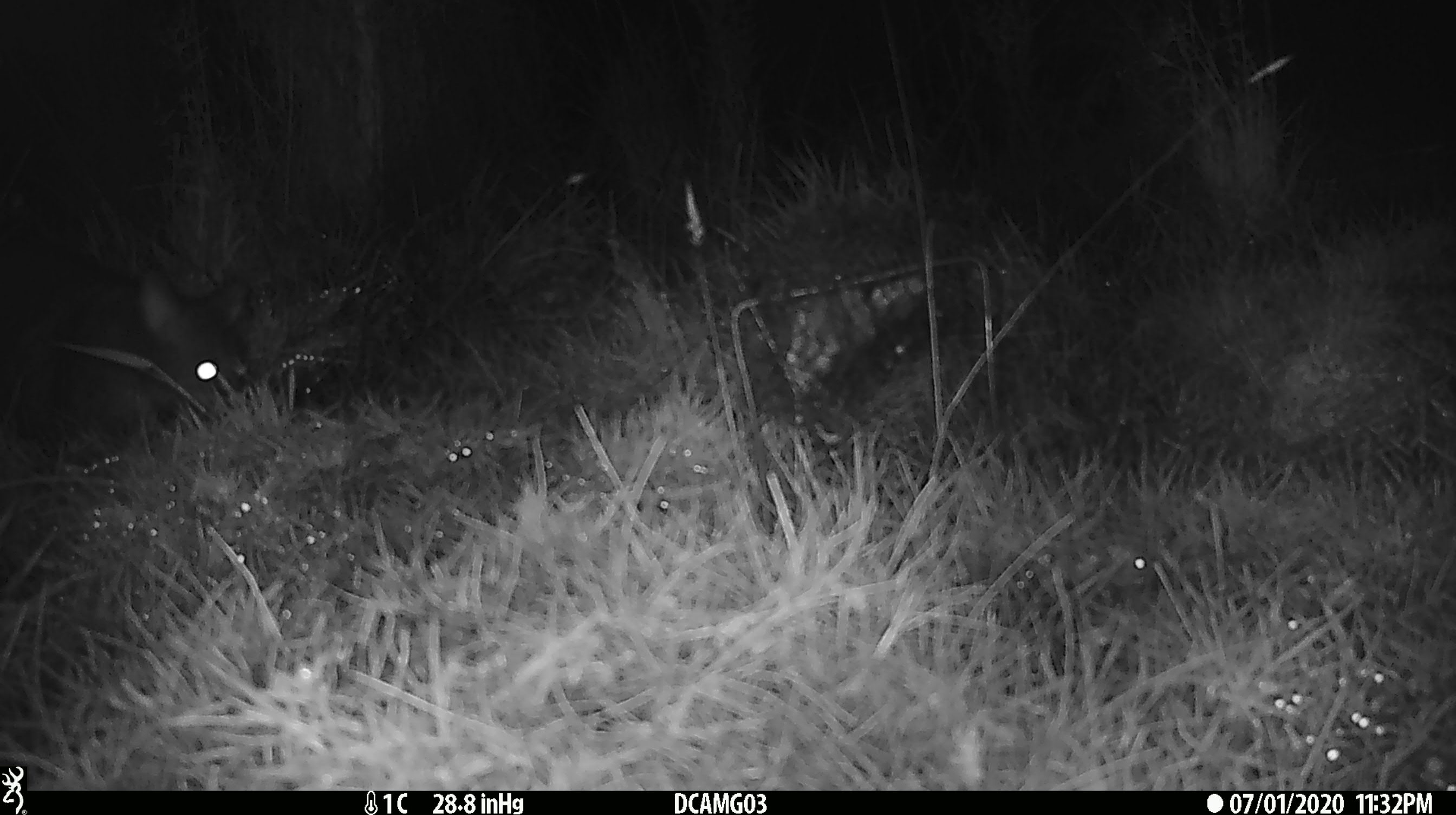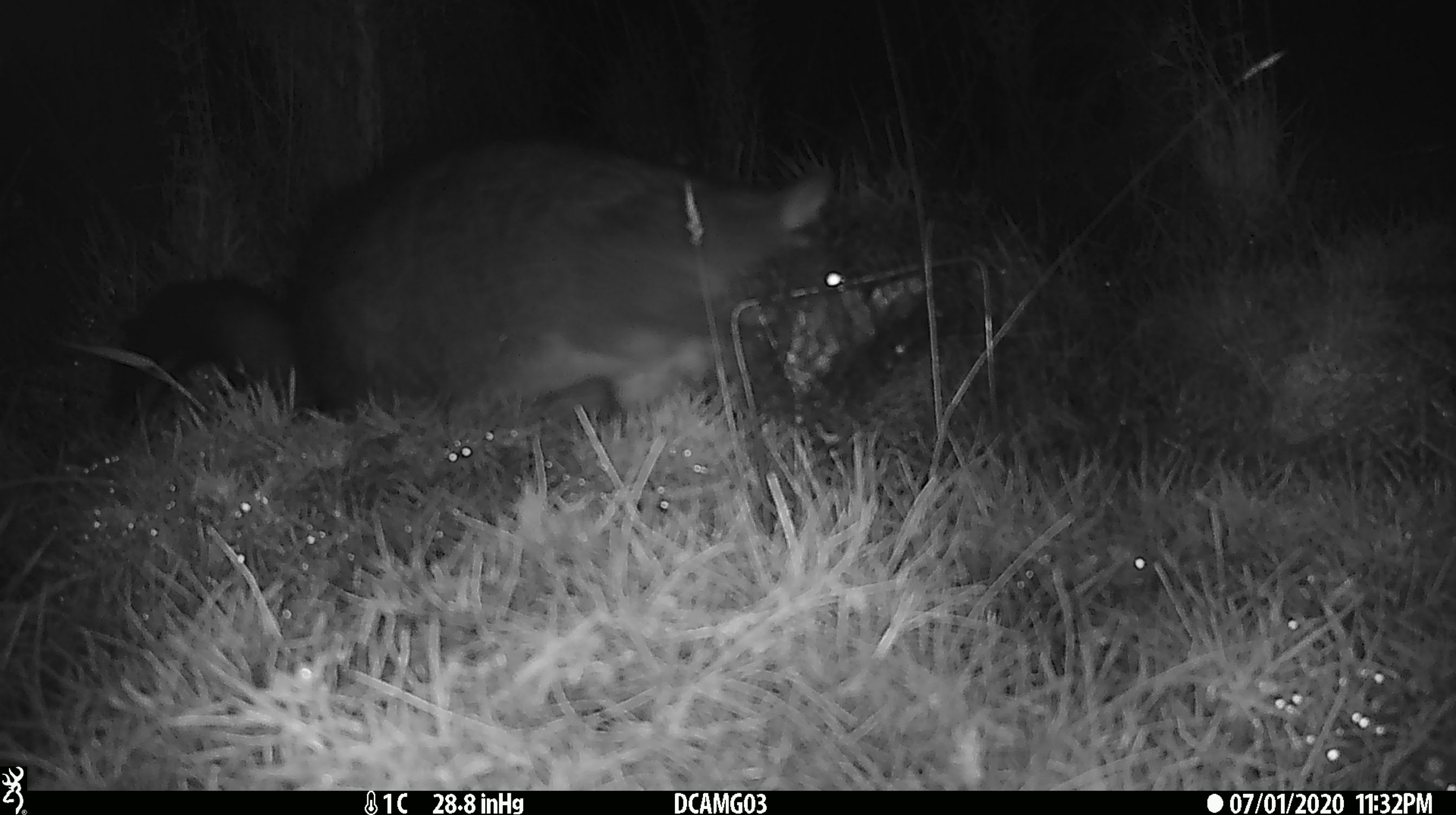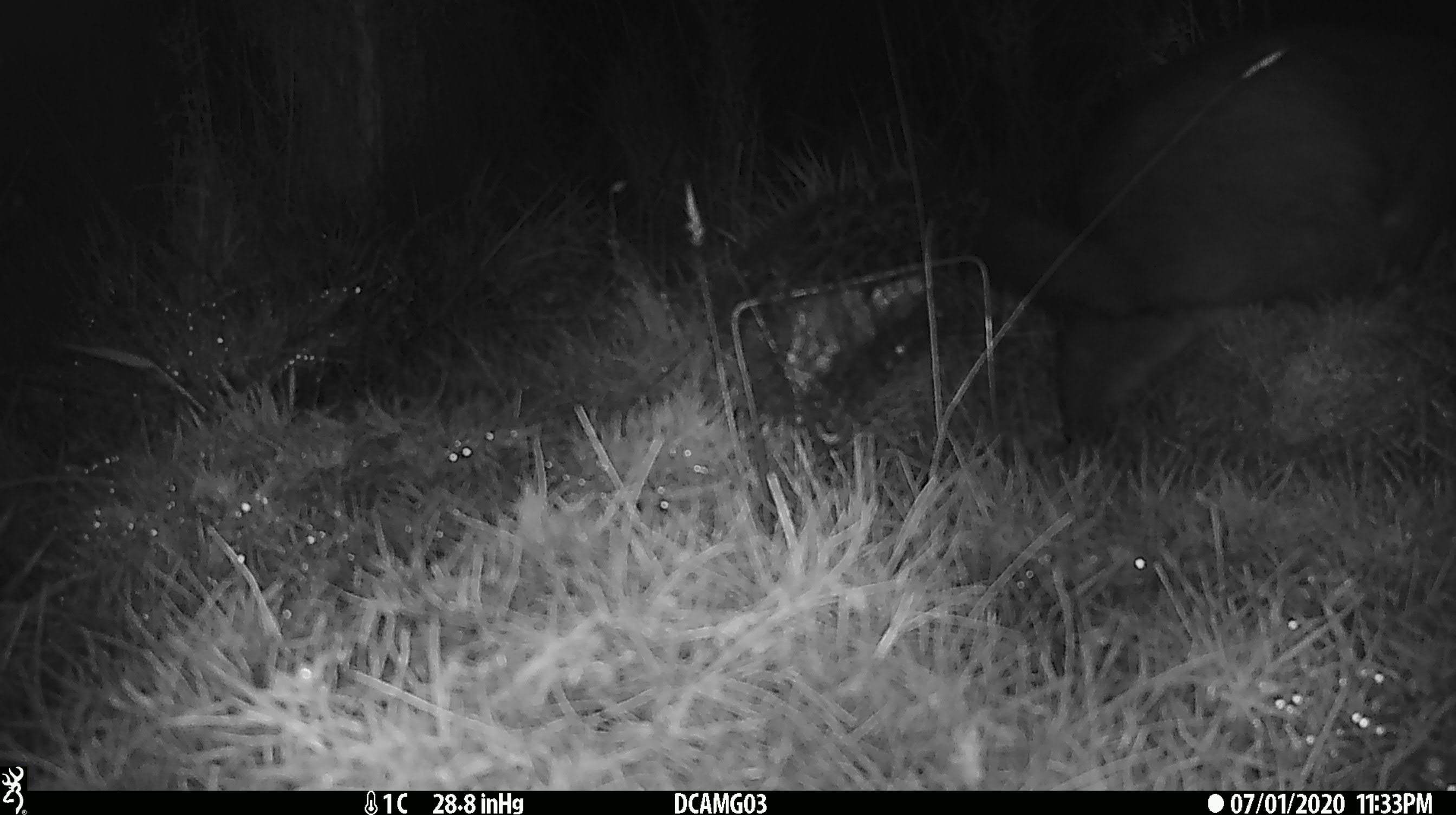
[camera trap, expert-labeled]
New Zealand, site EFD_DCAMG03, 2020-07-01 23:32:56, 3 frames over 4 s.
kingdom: Animalia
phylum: Chordata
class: Mammalia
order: Diprotodontia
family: Phalangeridae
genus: Trichosurus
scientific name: Trichosurus vulpecula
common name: common brushtail possum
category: possum